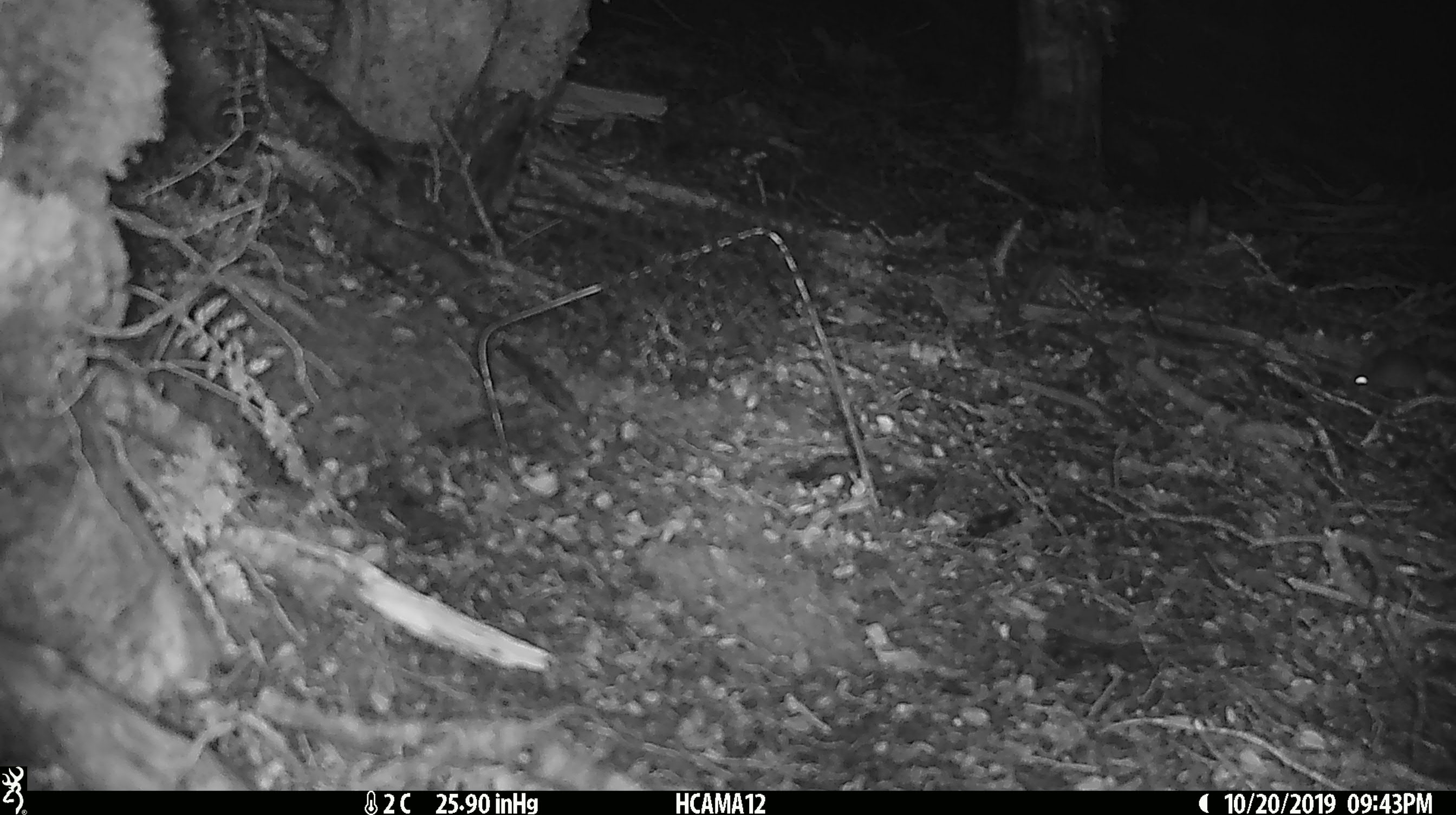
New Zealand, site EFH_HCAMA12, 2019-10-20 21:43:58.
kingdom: Animalia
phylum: Chordata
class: Mammalia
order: Rodentia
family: Muridae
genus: Mus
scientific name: Mus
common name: mouse